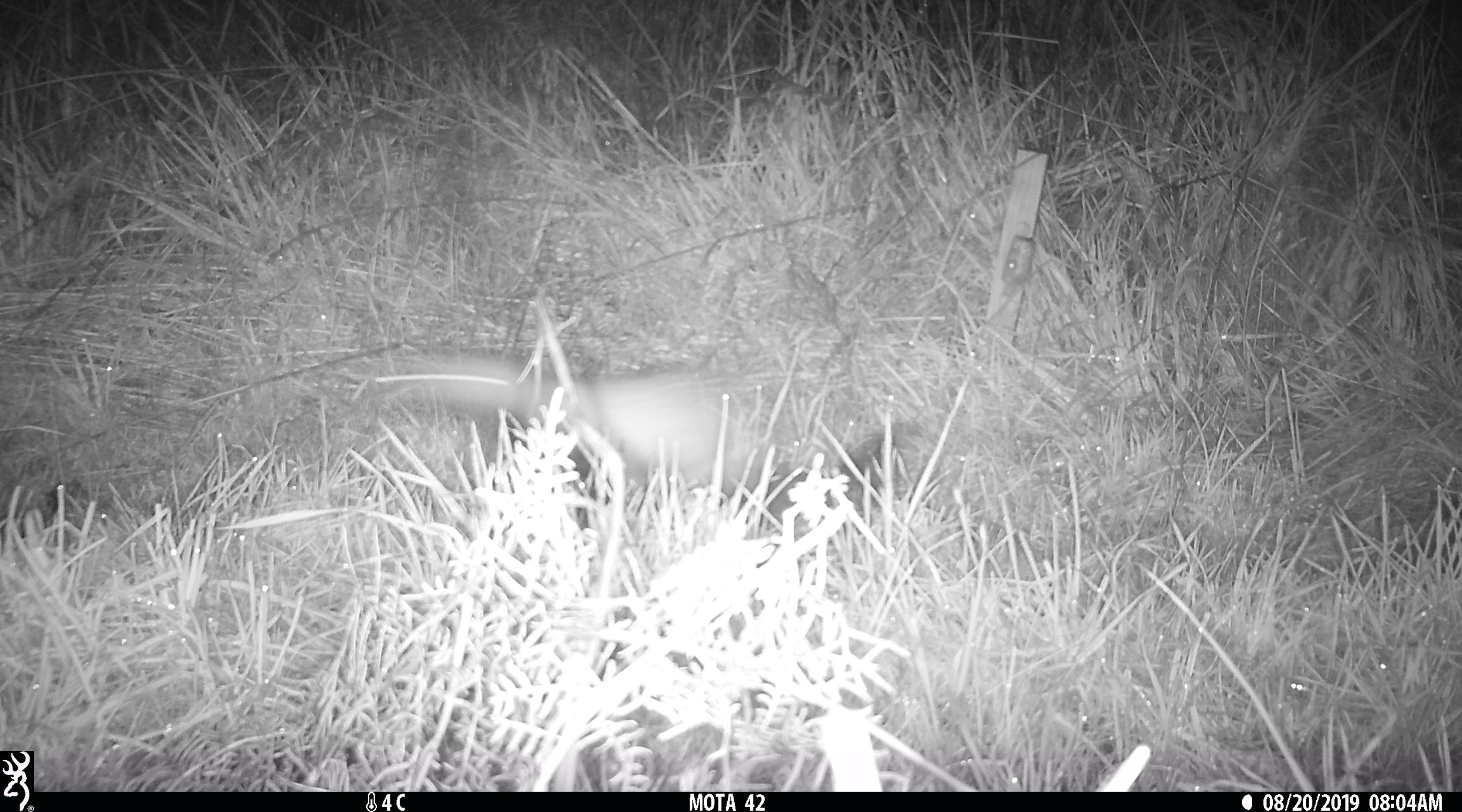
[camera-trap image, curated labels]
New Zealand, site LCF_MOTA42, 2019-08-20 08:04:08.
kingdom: Animalia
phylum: Chordata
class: Mammalia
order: Carnivora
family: Mustelidae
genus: Mustela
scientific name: Mustela furo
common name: ferret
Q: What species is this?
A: Ferret (Mustela furo).